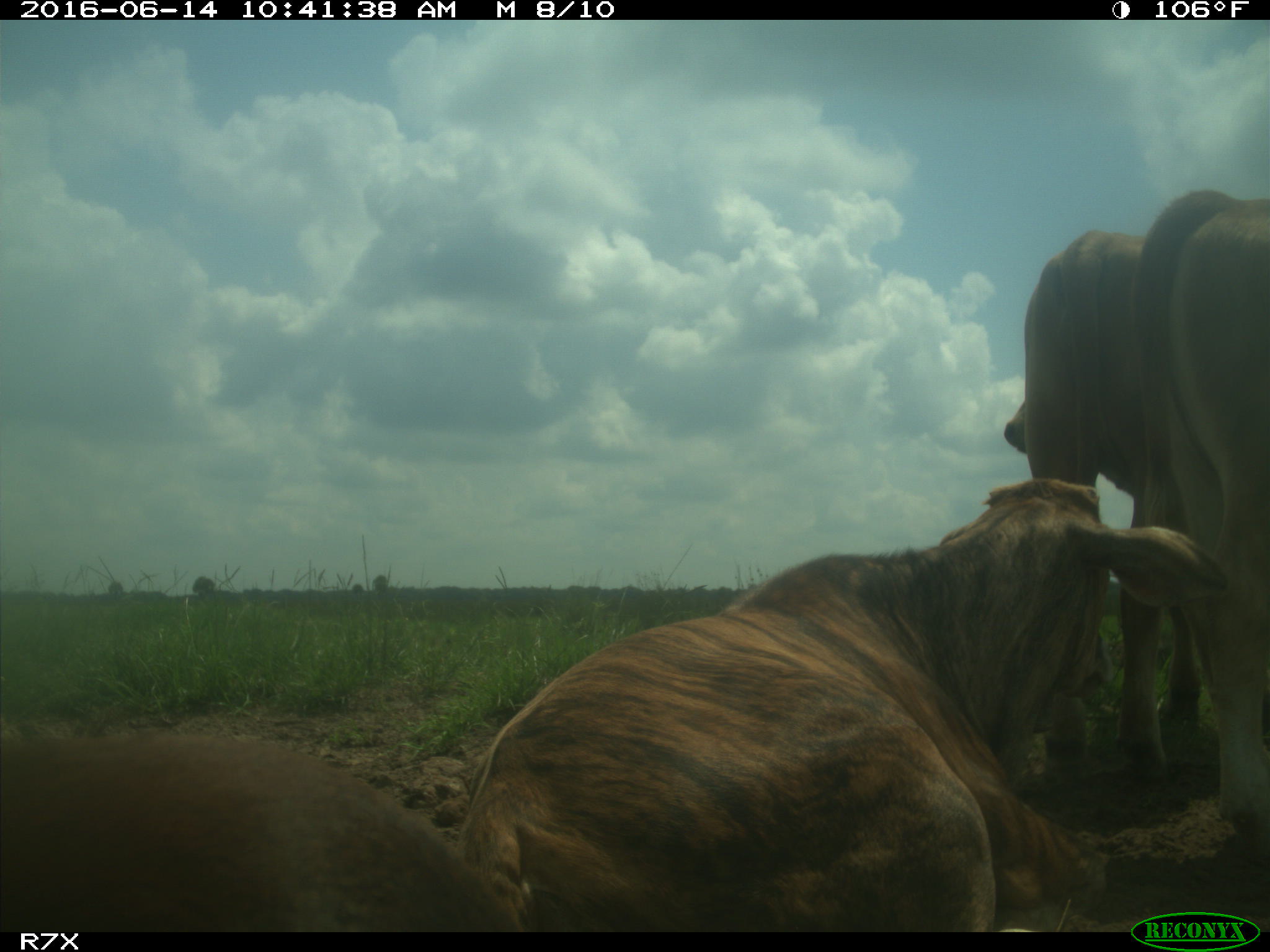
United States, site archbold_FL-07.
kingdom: Animalia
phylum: Chordata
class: Mammalia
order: Artiodactyla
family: Bovidae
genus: Bos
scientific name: Bos taurus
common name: domestic cow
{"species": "Bos taurus (domestic cow)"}